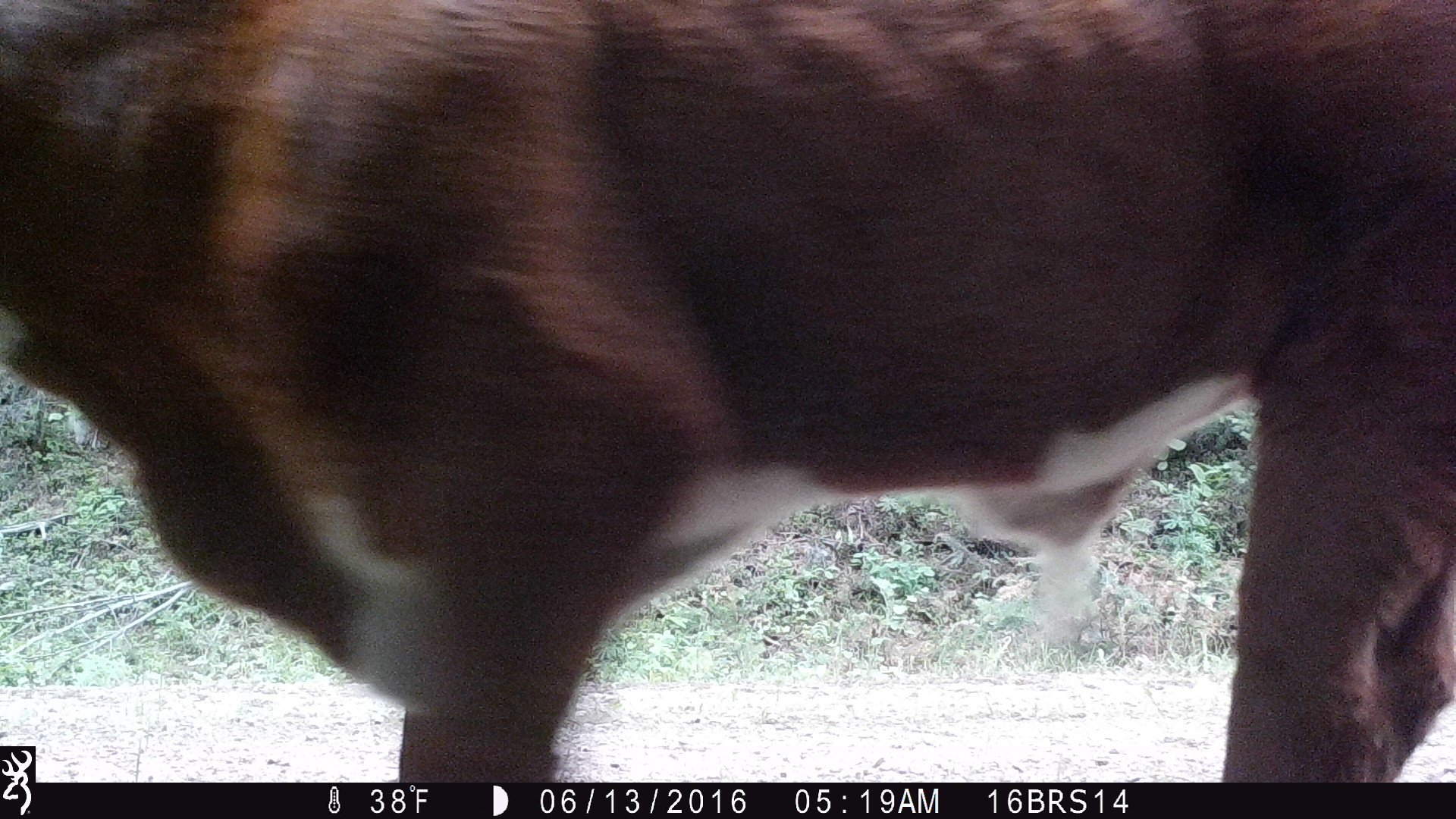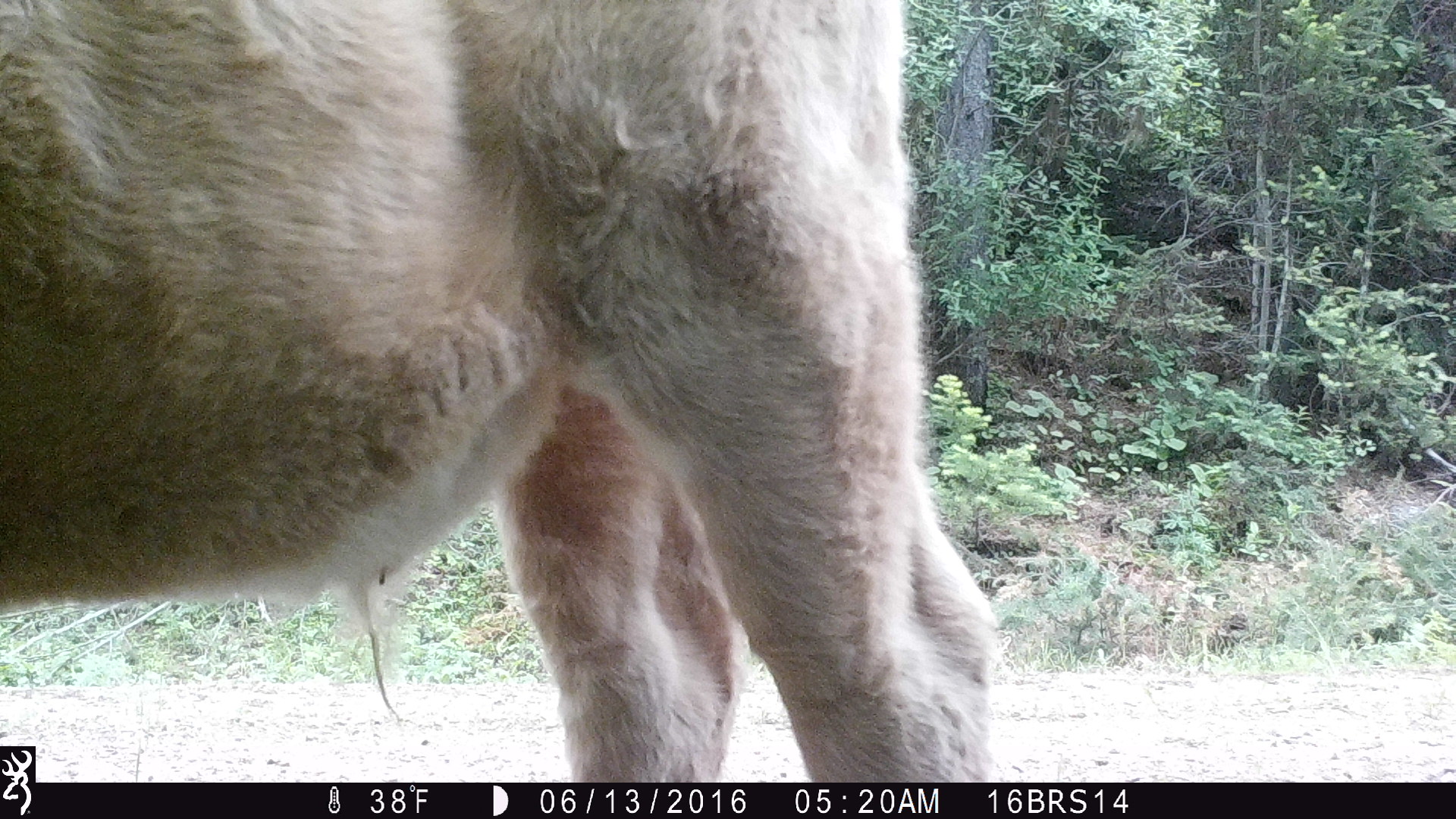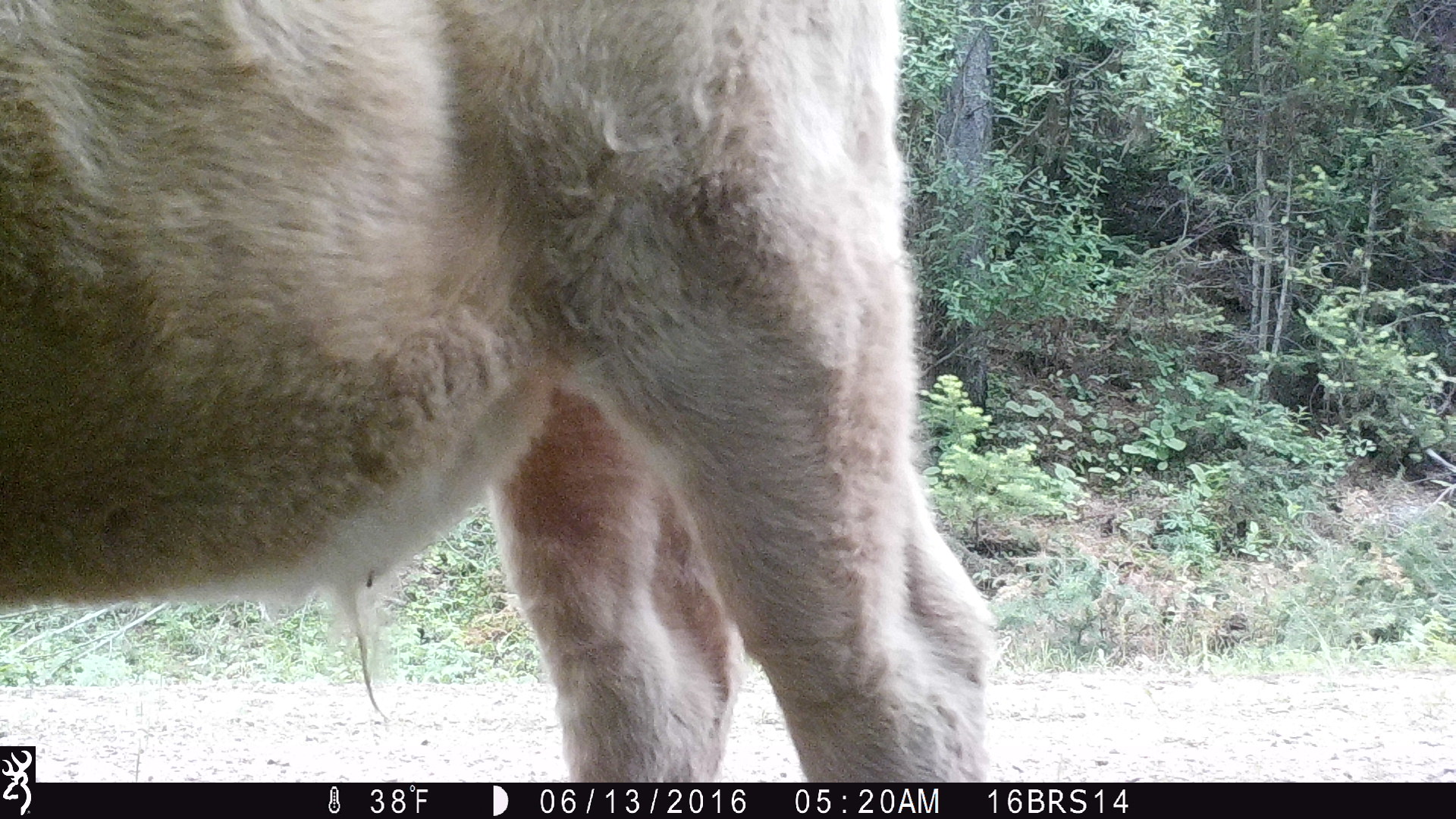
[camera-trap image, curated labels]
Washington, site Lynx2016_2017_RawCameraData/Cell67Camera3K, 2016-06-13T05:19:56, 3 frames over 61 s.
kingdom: Animalia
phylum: Chordata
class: Mammalia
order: Artiodactyla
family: Bovidae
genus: Bos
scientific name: Bos taurus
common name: domestic cattle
Domestic cattle (Bos taurus). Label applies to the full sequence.